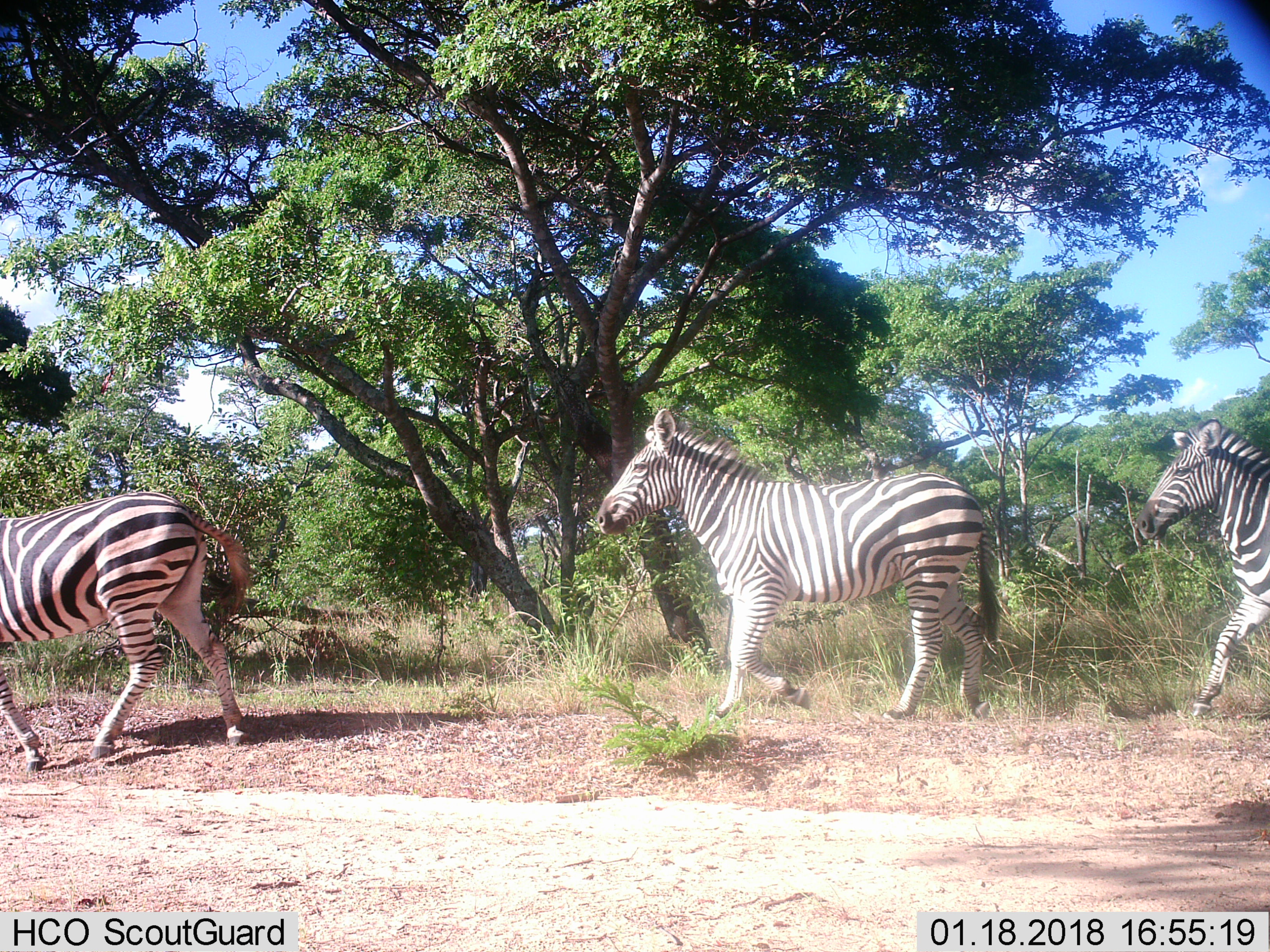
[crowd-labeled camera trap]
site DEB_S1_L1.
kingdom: Animalia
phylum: Chordata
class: Mammalia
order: Perissodactyla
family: Equidae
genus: Equus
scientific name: Equus quagga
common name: plains zebra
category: zebraplains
Zebraplains (plains zebra) (Equus quagga), count 3. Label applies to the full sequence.